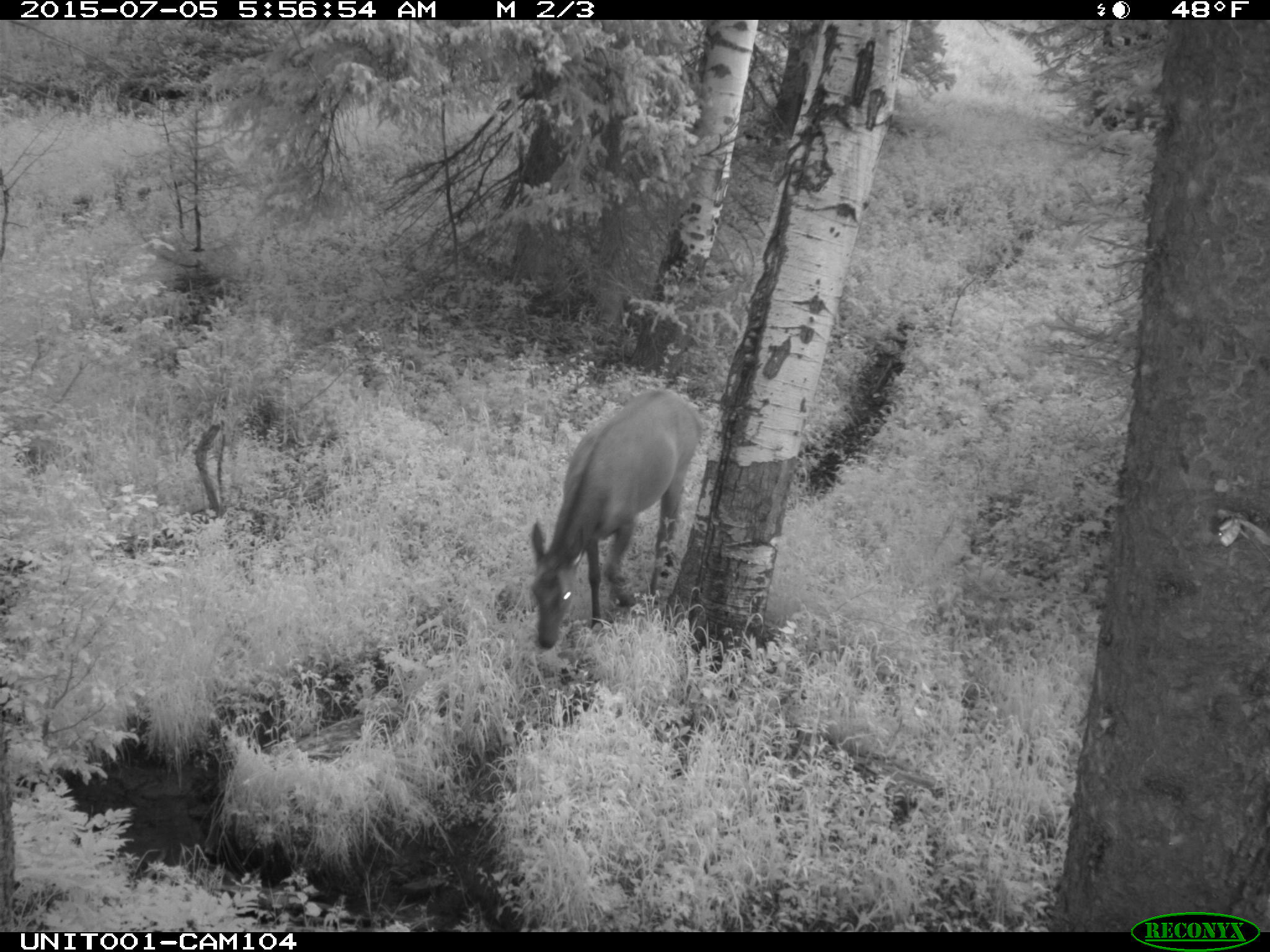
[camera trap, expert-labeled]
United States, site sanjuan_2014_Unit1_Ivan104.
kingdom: Animalia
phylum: Chordata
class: Mammalia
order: Artiodactyla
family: Cervidae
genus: Cervus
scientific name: Cervus elaphus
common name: red deer